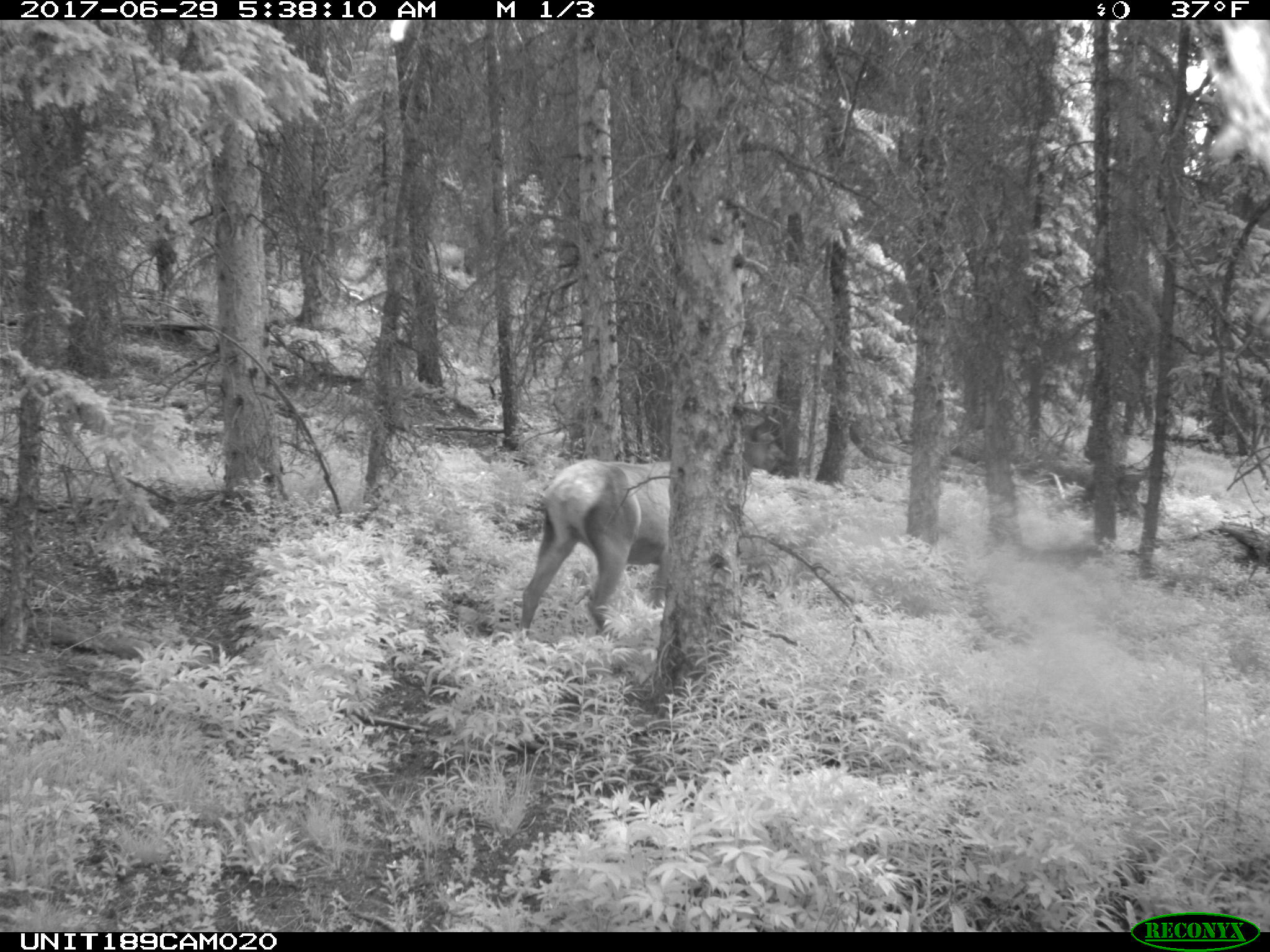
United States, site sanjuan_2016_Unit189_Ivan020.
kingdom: Animalia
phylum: Chordata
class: Mammalia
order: Artiodactyla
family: Cervidae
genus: Cervus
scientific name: Cervus elaphus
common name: red deer